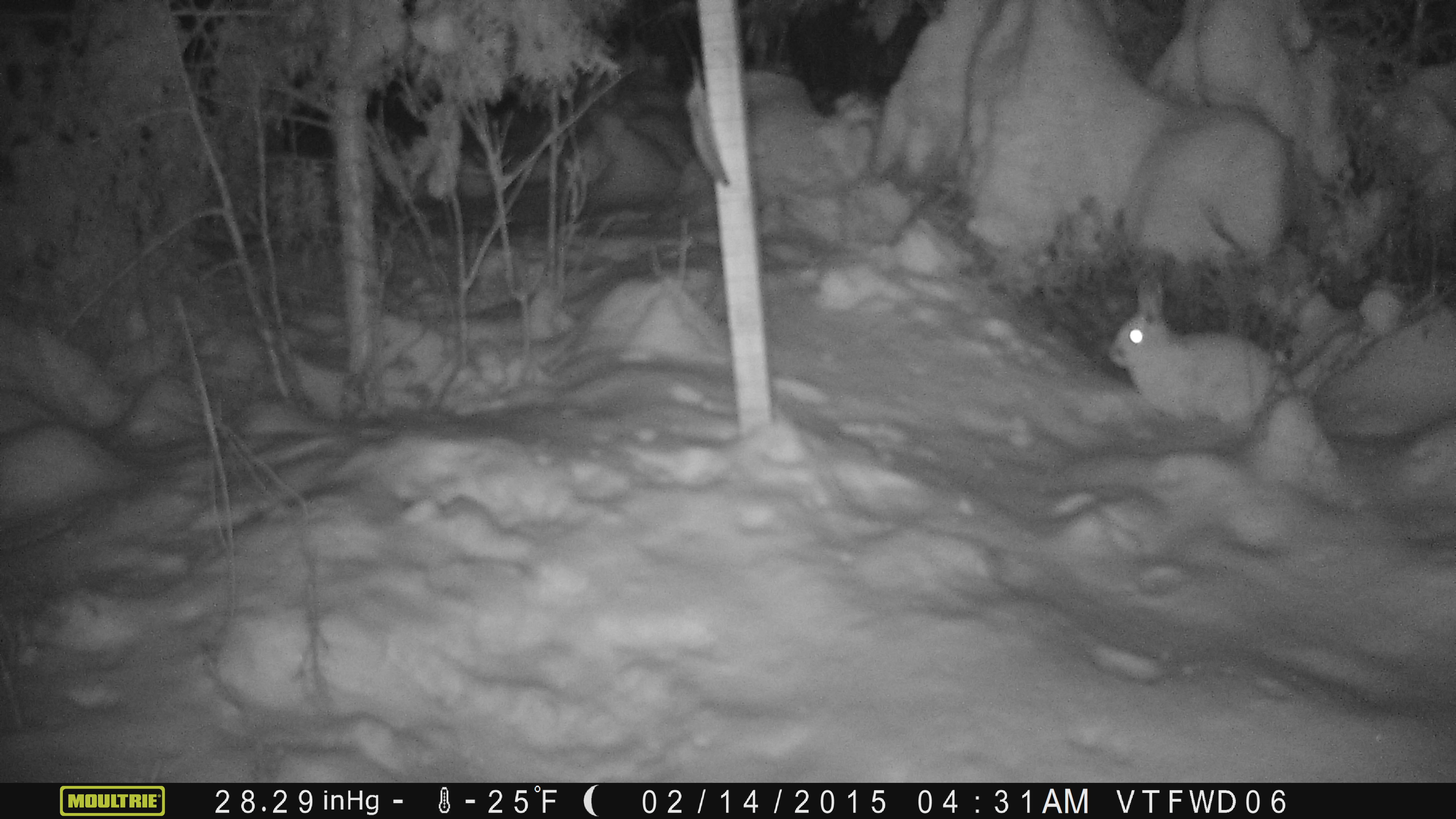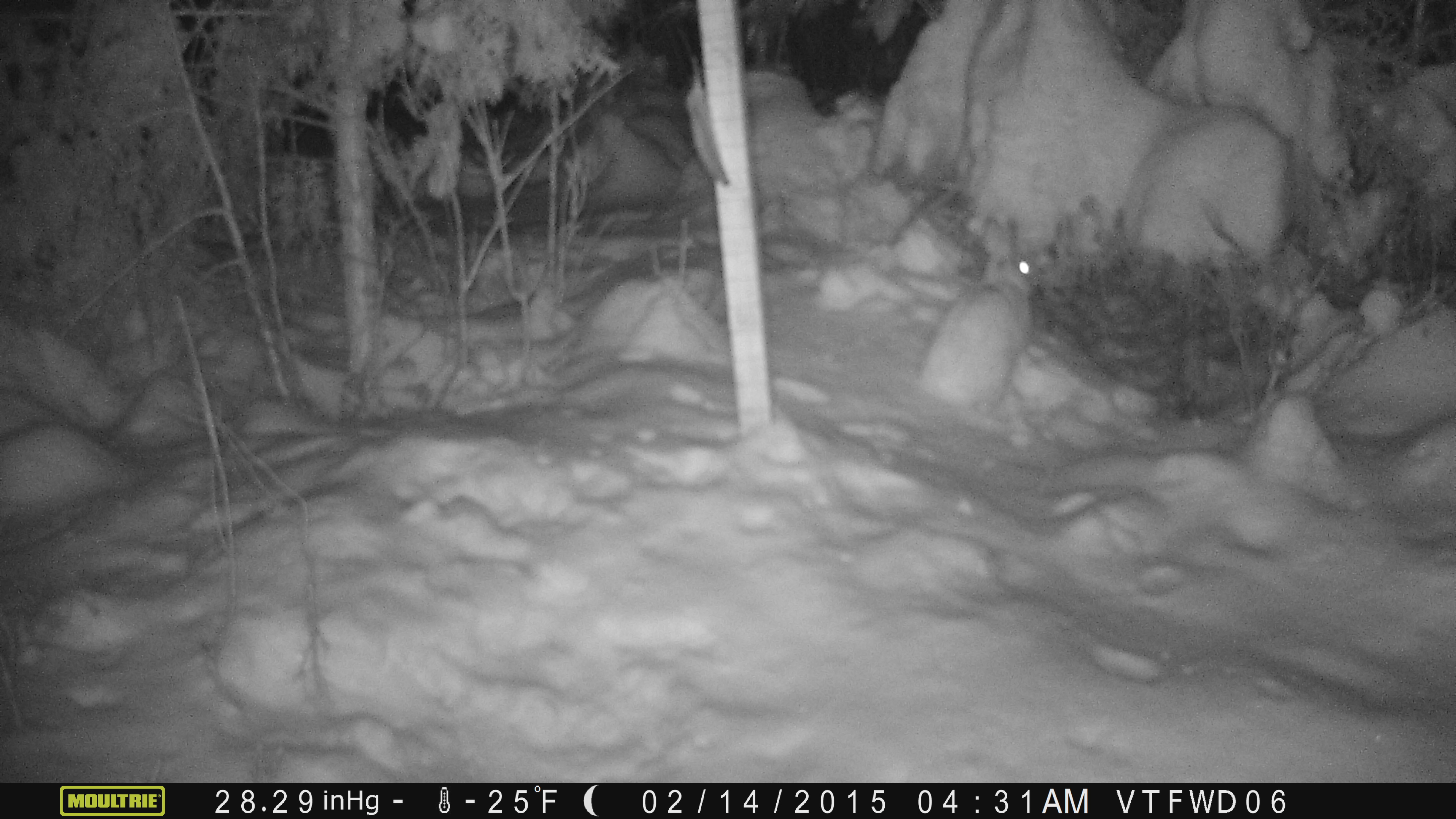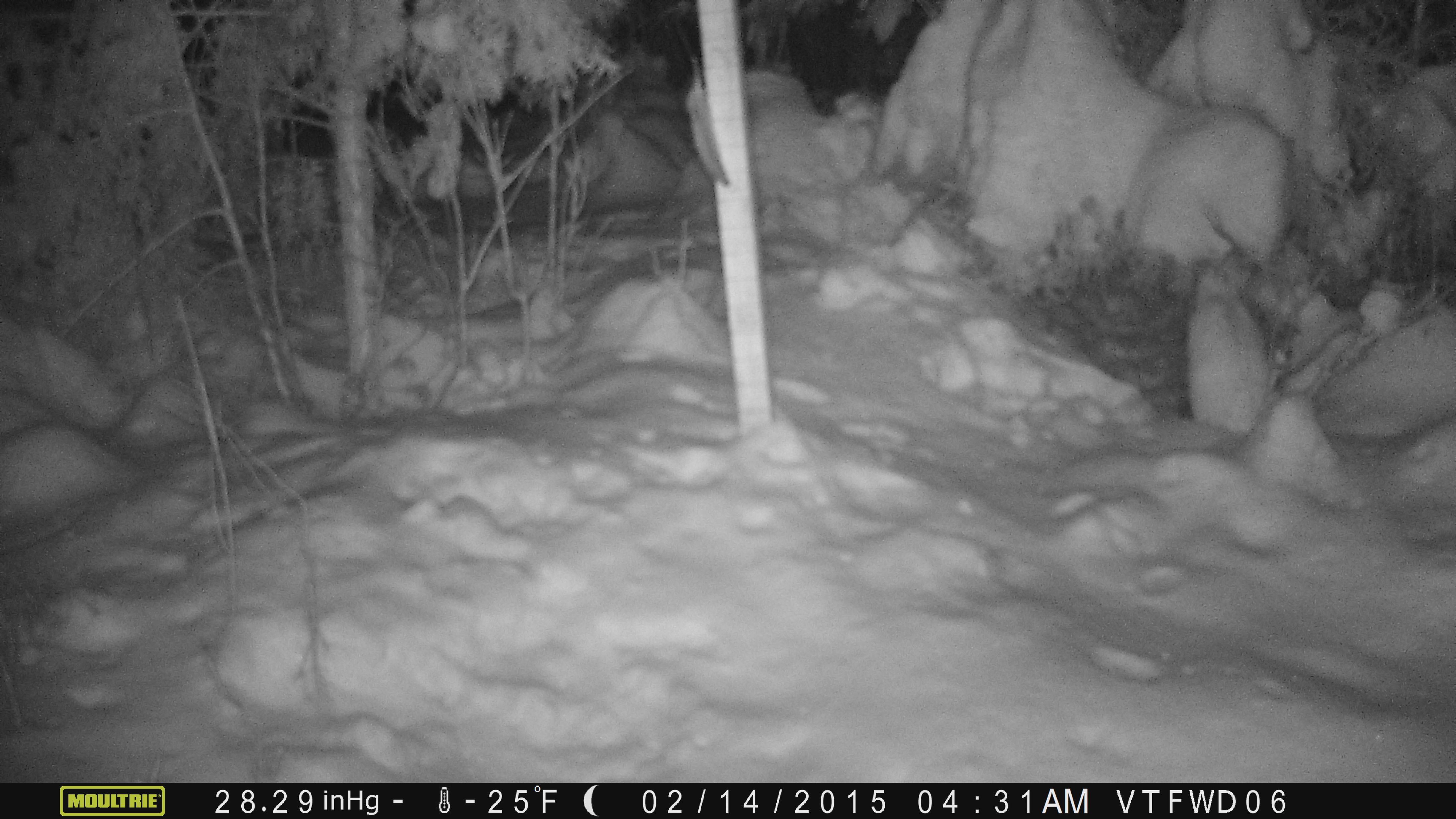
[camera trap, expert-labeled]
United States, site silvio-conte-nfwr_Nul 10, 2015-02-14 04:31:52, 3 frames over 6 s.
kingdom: Animalia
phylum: Chordata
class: Mammalia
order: Lagomorpha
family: Leporidae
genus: Lepus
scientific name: Lepus americanus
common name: snowshoe hare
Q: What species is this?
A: Snowshoe hare (Lepus americanus).